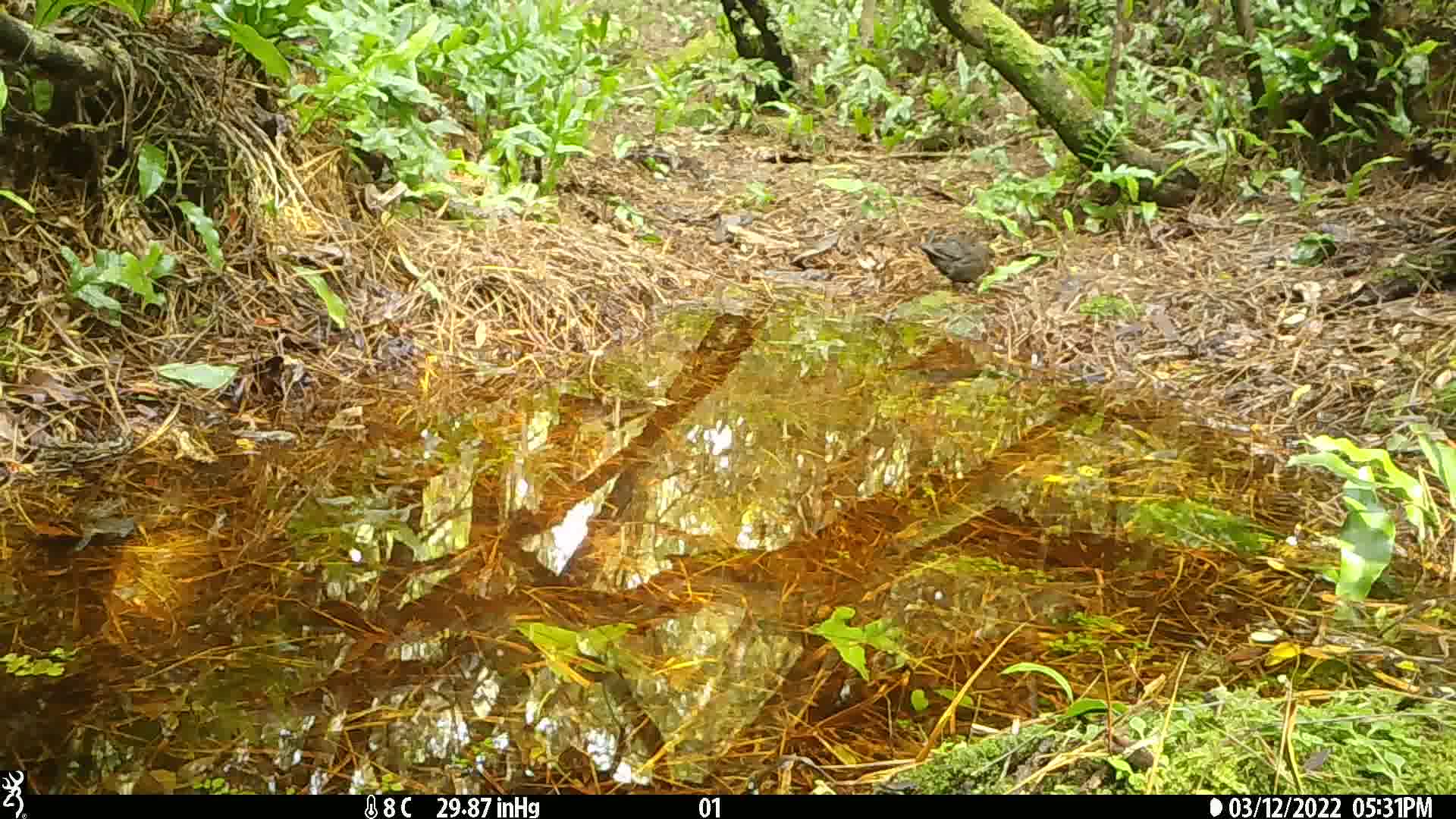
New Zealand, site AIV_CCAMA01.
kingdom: Animalia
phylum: Chordata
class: Aves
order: Passeriformes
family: Turdidae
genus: Turdus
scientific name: Turdus merula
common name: eurasian blackbird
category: blackbird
Blackbird (eurasian blackbird) (Turdus merula).